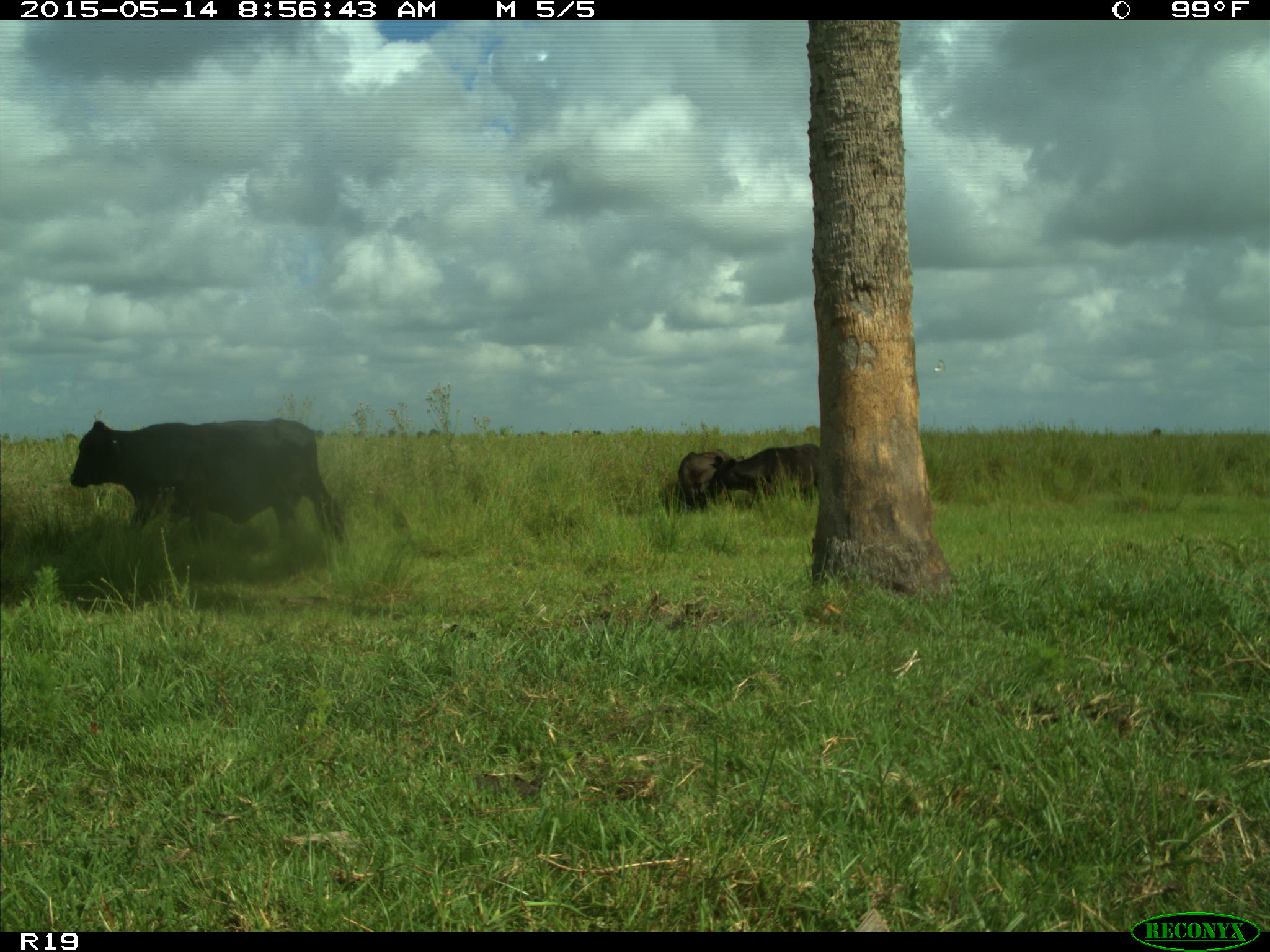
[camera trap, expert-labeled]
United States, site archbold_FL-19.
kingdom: Animalia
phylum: Chordata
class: Mammalia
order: Artiodactyla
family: Bovidae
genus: Bos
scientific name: Bos taurus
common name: domestic cow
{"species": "Bos taurus (domestic cow)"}